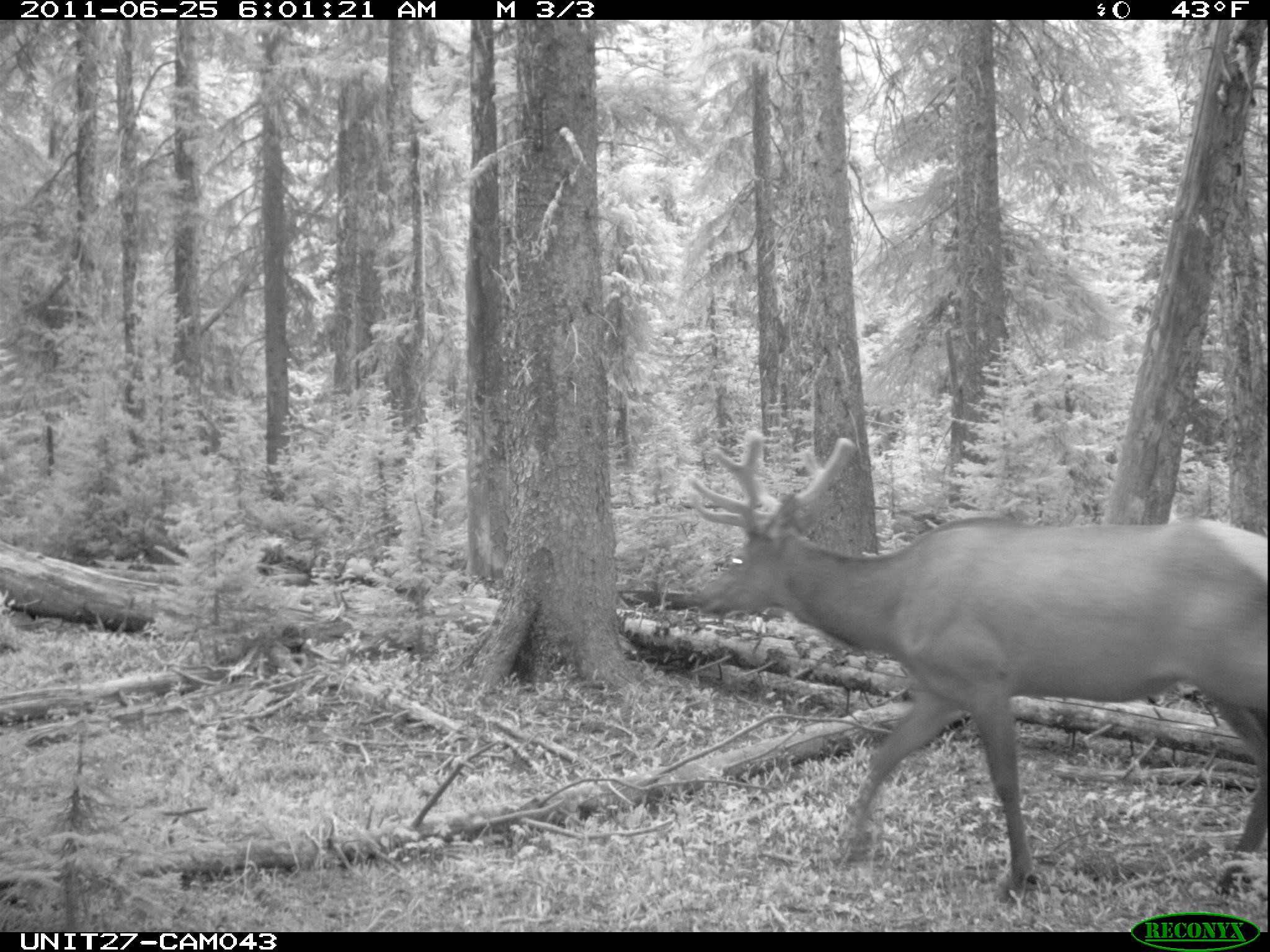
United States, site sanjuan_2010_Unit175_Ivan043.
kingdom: Animalia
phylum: Chordata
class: Mammalia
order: Artiodactyla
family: Cervidae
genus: Cervus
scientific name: Cervus elaphus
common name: red deer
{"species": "Cervus elaphus (red deer)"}